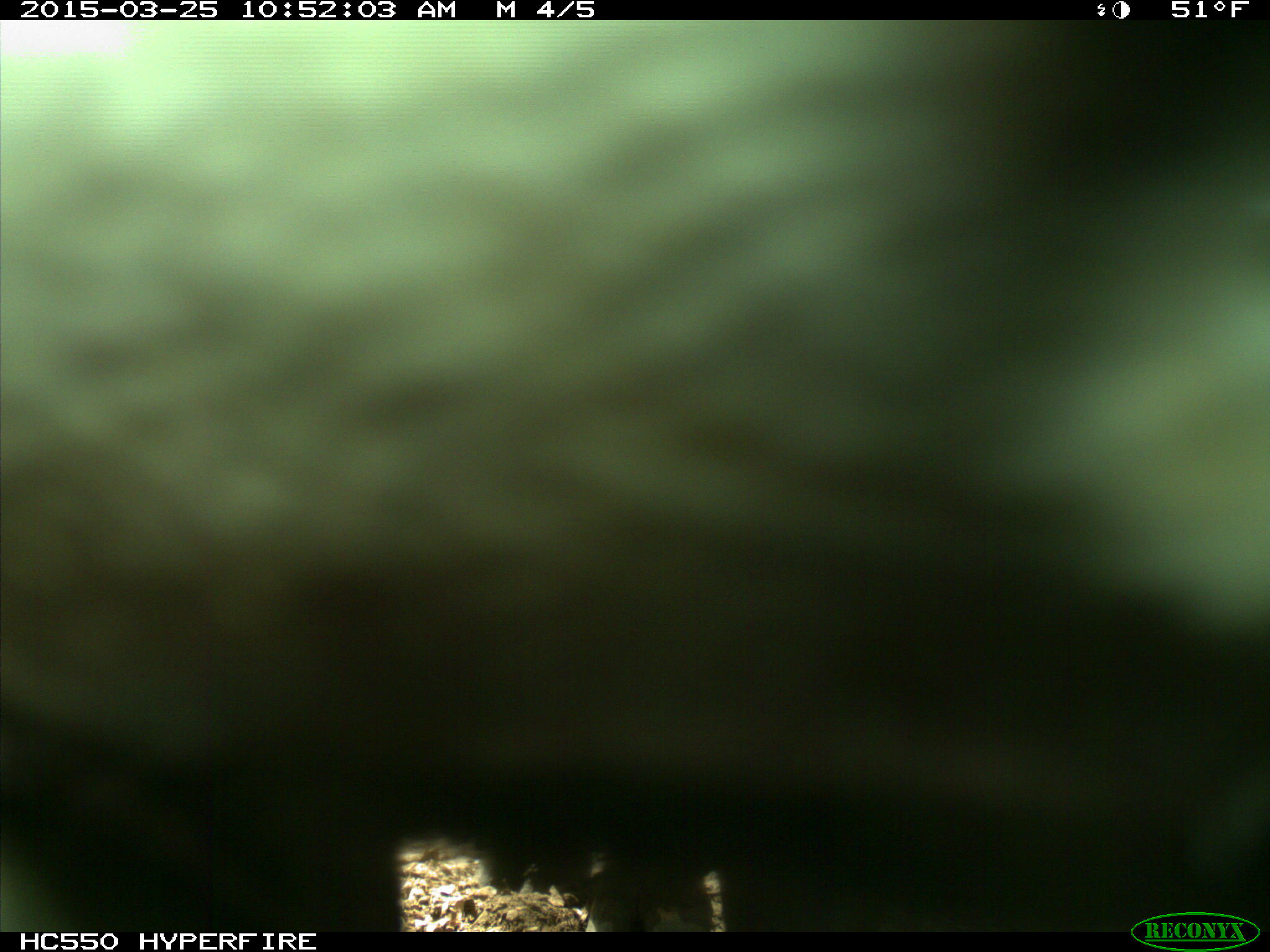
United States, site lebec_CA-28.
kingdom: Animalia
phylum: Chordata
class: Mammalia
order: Artiodactyla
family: Bovidae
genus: Bos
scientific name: Bos taurus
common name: domestic cow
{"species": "Bos taurus (domestic cow)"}